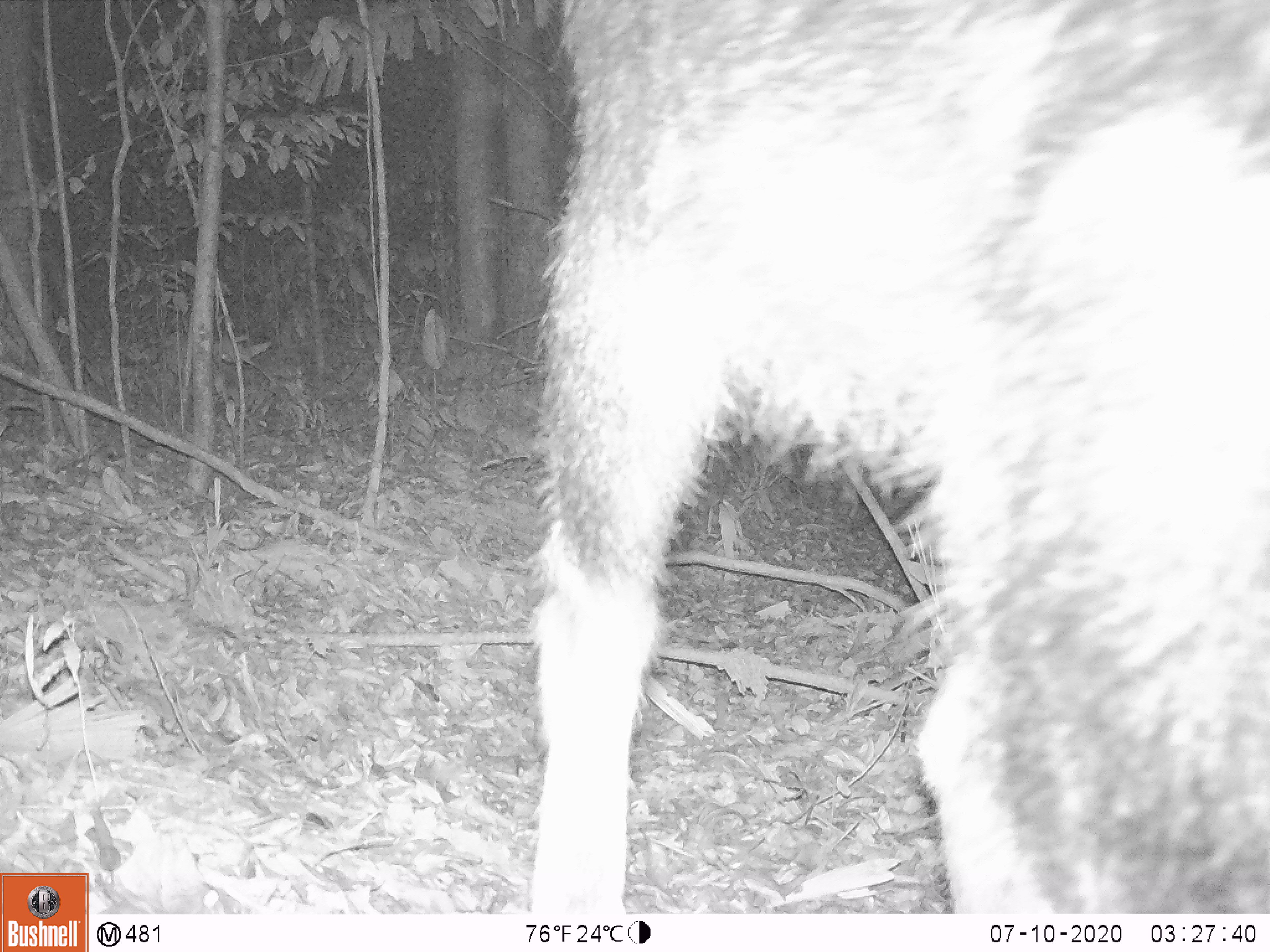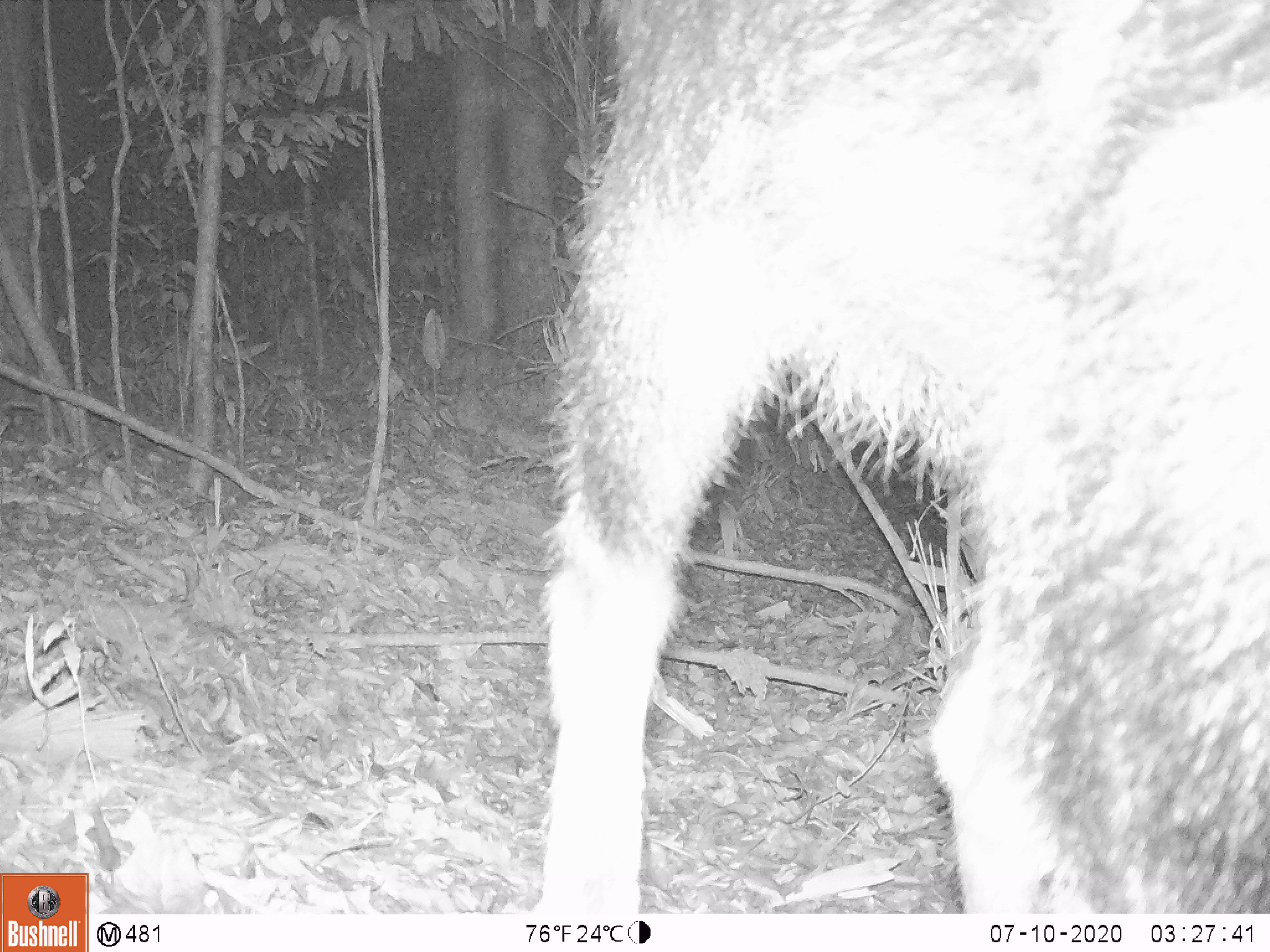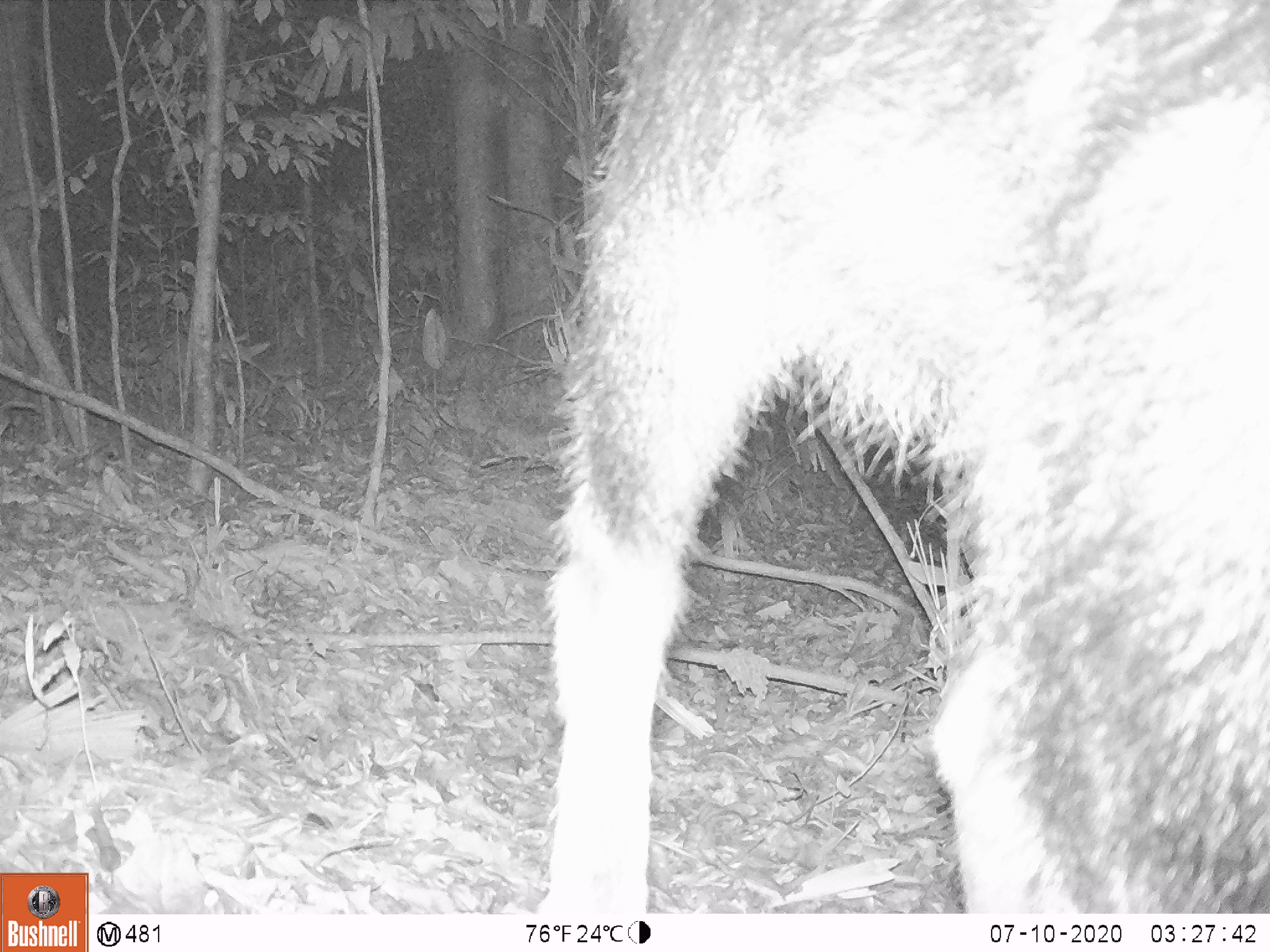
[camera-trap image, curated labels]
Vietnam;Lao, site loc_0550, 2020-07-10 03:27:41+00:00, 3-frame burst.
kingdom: Animalia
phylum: Chordata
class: Mammalia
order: Artiodactyla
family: Bovidae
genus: Capricornis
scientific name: Capricornis sumatraensis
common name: chinese serow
Chinese serow (Capricornis sumatraensis). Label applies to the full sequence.